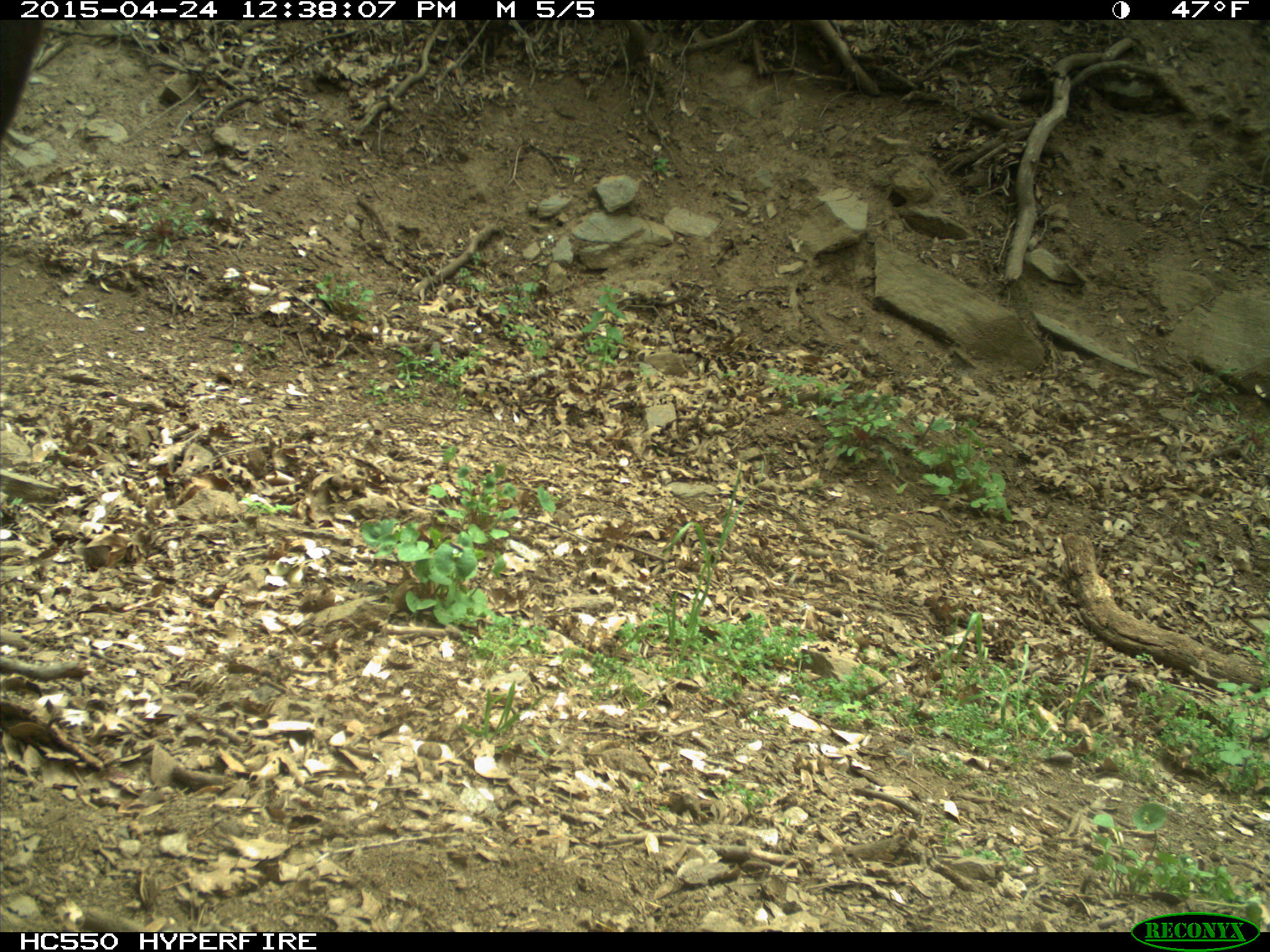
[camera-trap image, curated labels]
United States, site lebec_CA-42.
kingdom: Animalia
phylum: Chordata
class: Mammalia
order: Artiodactyla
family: Bovidae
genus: Bos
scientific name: Bos taurus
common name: domestic cow